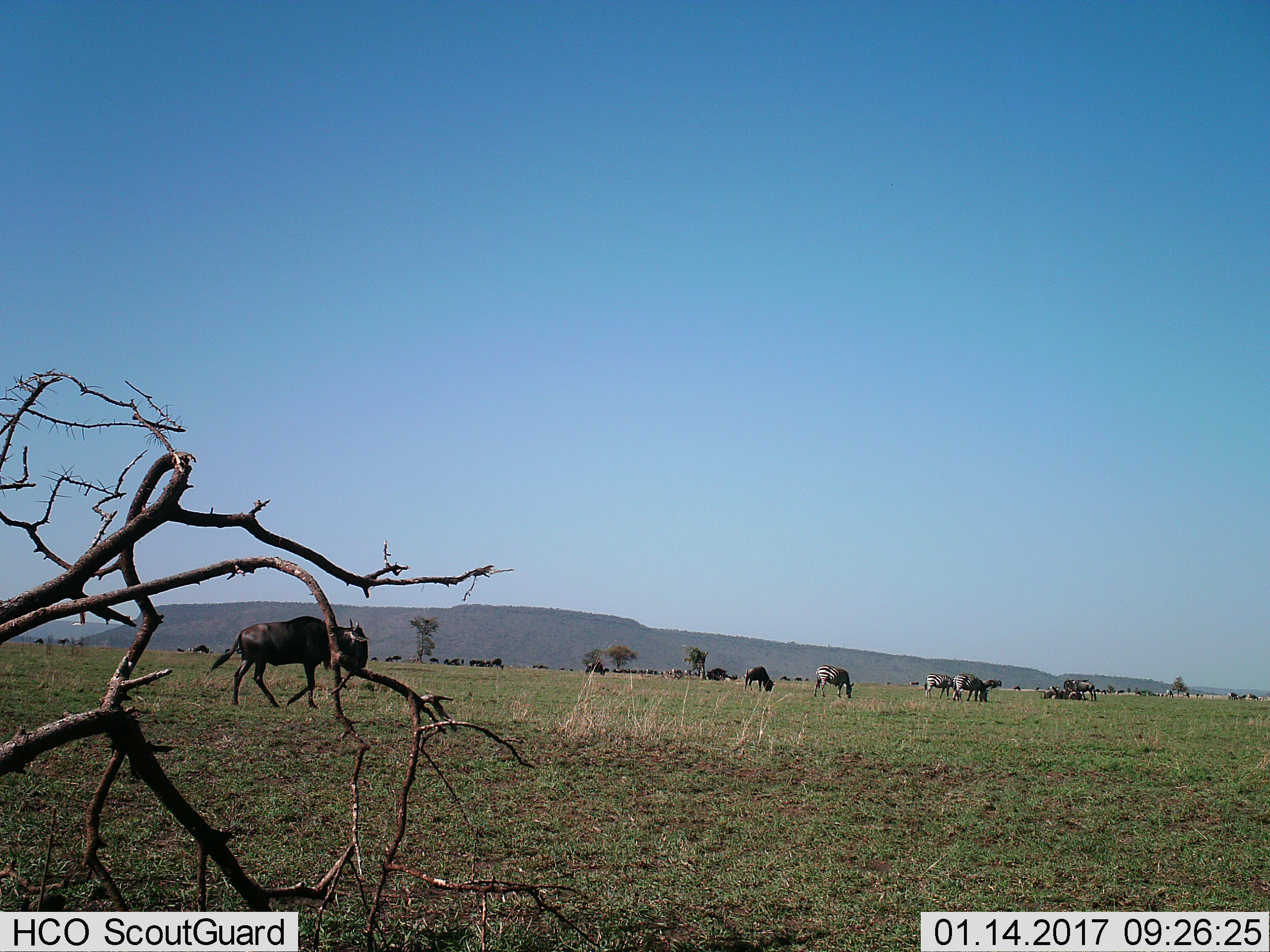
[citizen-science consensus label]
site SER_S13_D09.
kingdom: Animalia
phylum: Chordata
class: Mammalia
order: Artiodactyla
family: Bovidae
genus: Connochaetes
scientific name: Connochaetes taurinus taurinus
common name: blue wildebeest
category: wildebeestblue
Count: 11-50.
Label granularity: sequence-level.